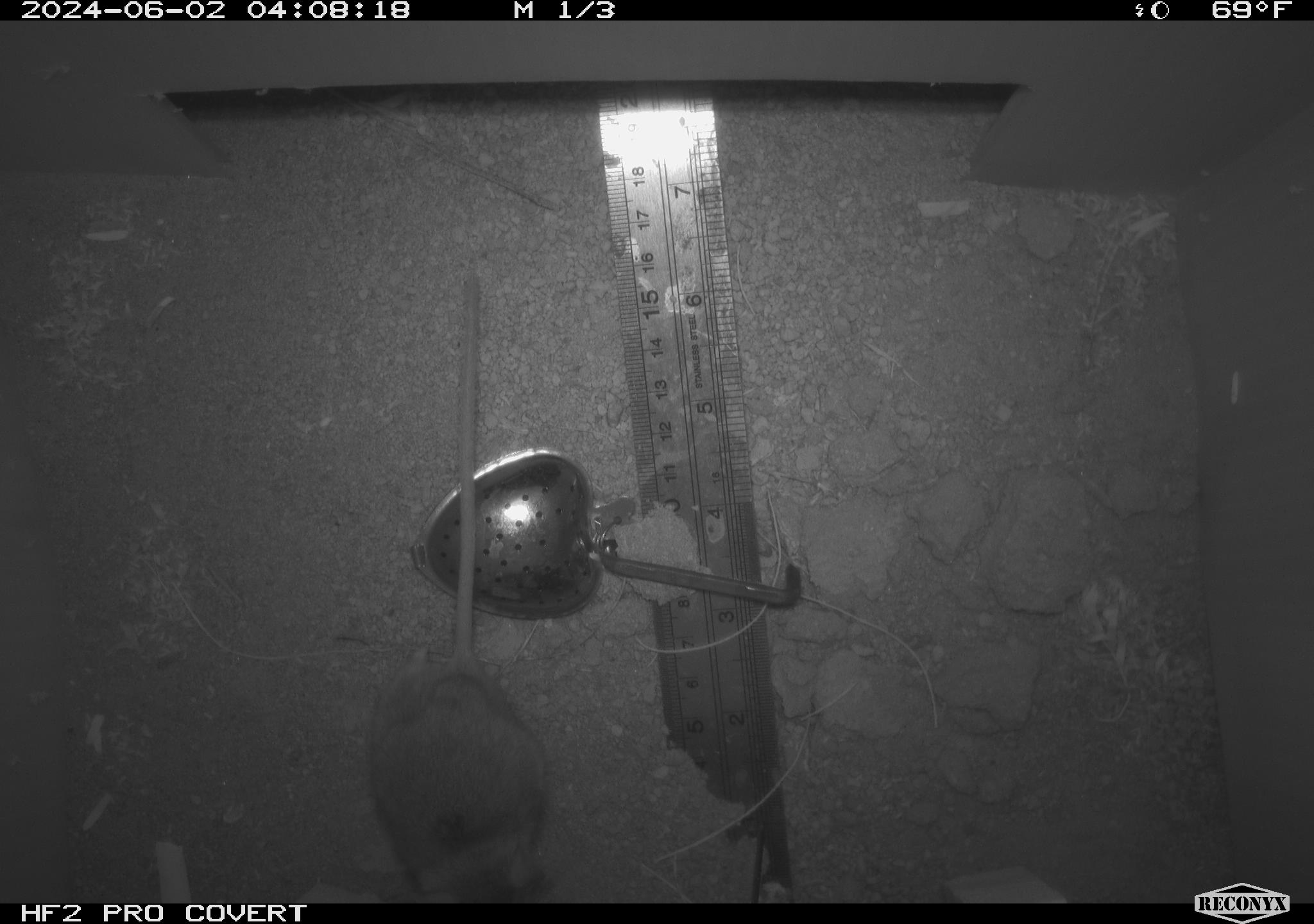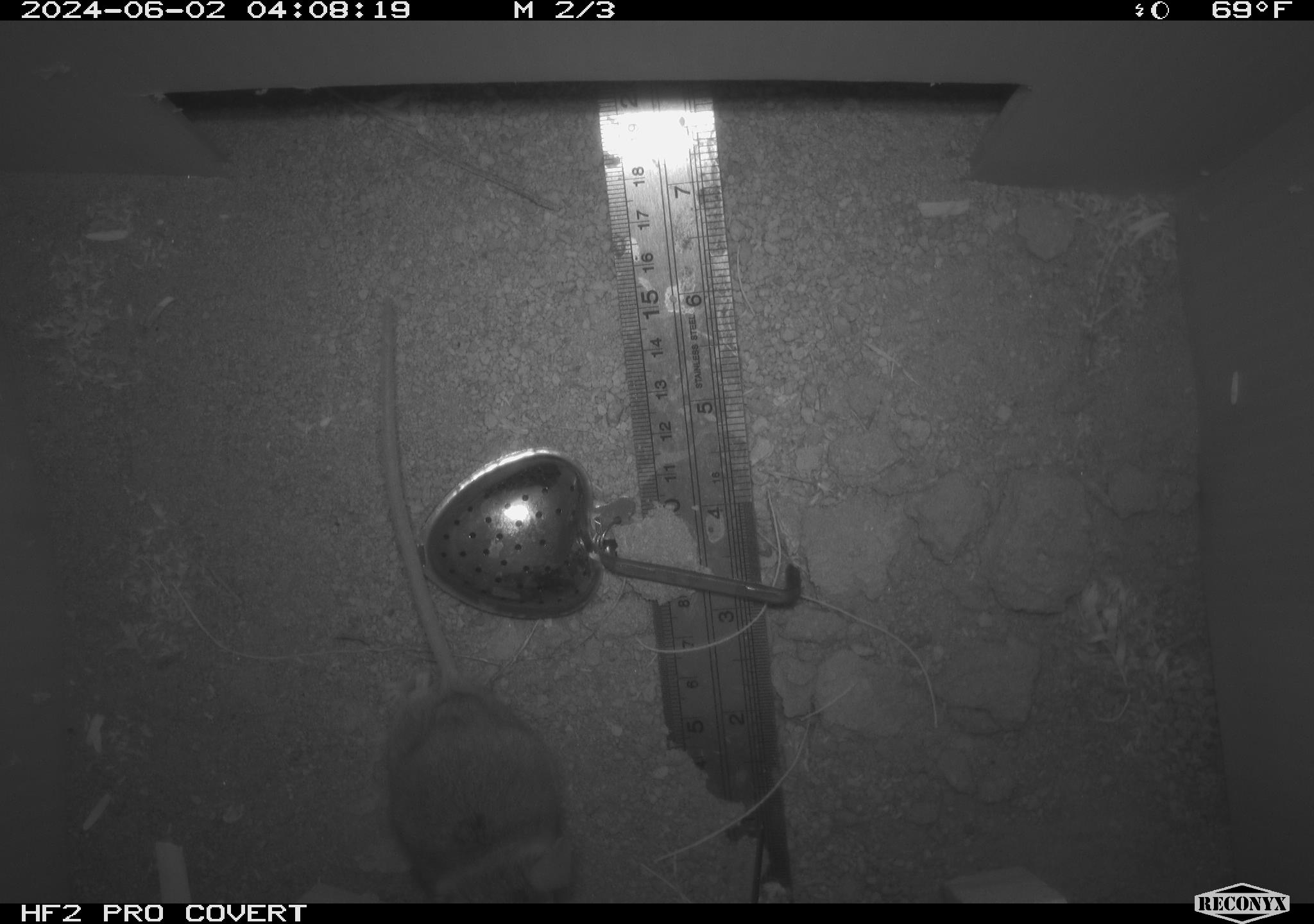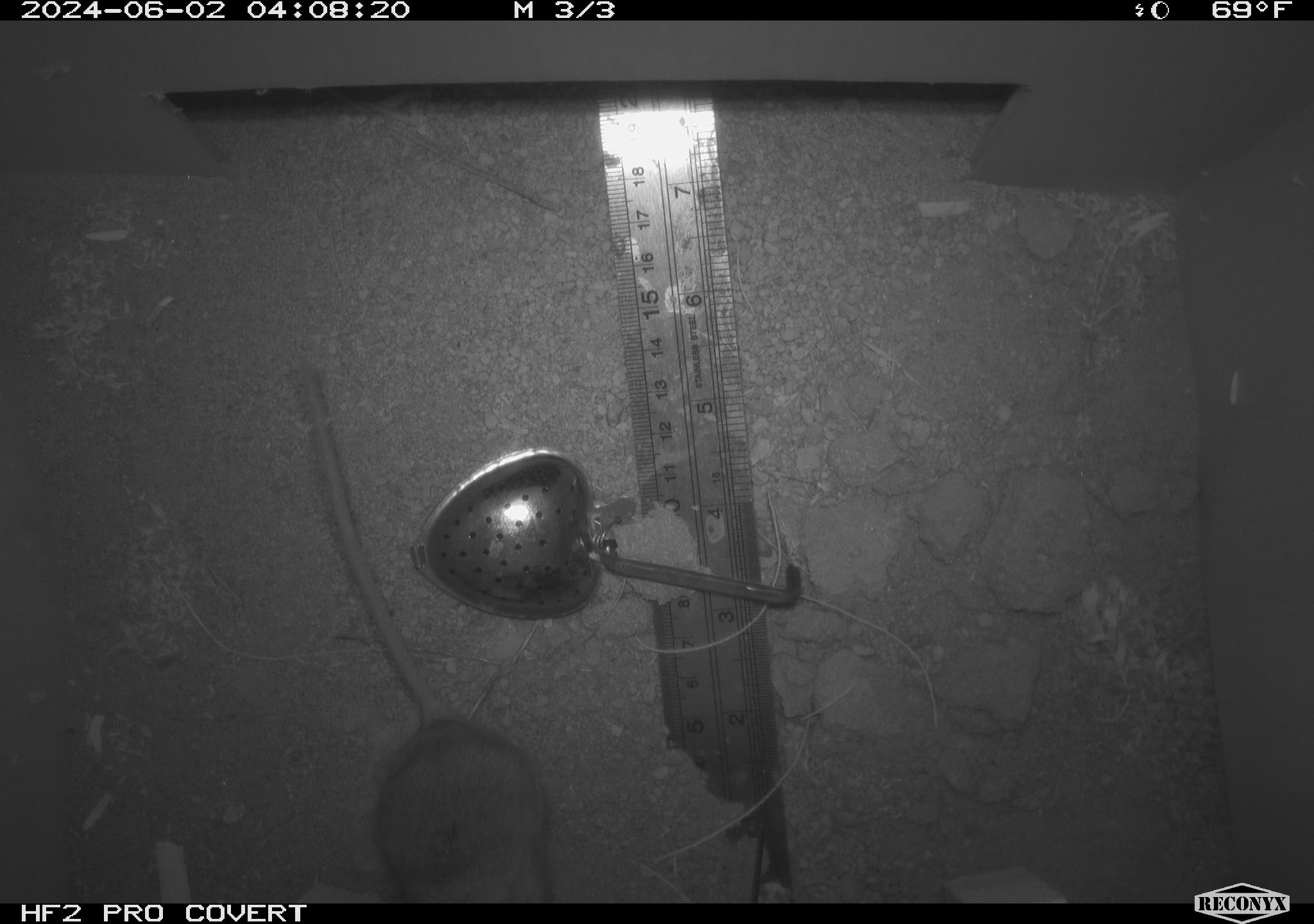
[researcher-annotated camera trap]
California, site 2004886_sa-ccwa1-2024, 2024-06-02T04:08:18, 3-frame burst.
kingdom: Animalia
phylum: Chordata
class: Mammalia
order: Rodentia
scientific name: Rodentia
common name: mouse species